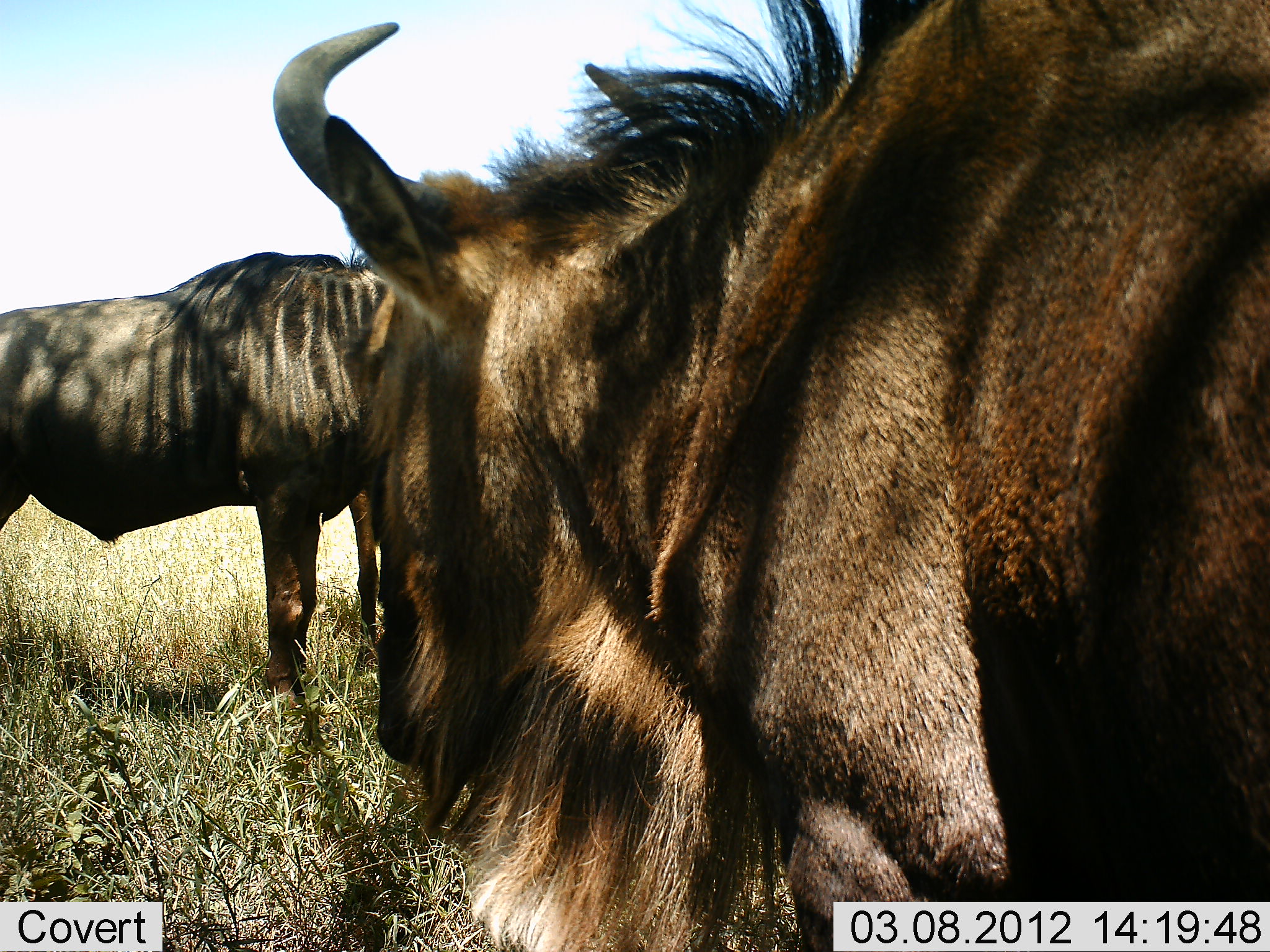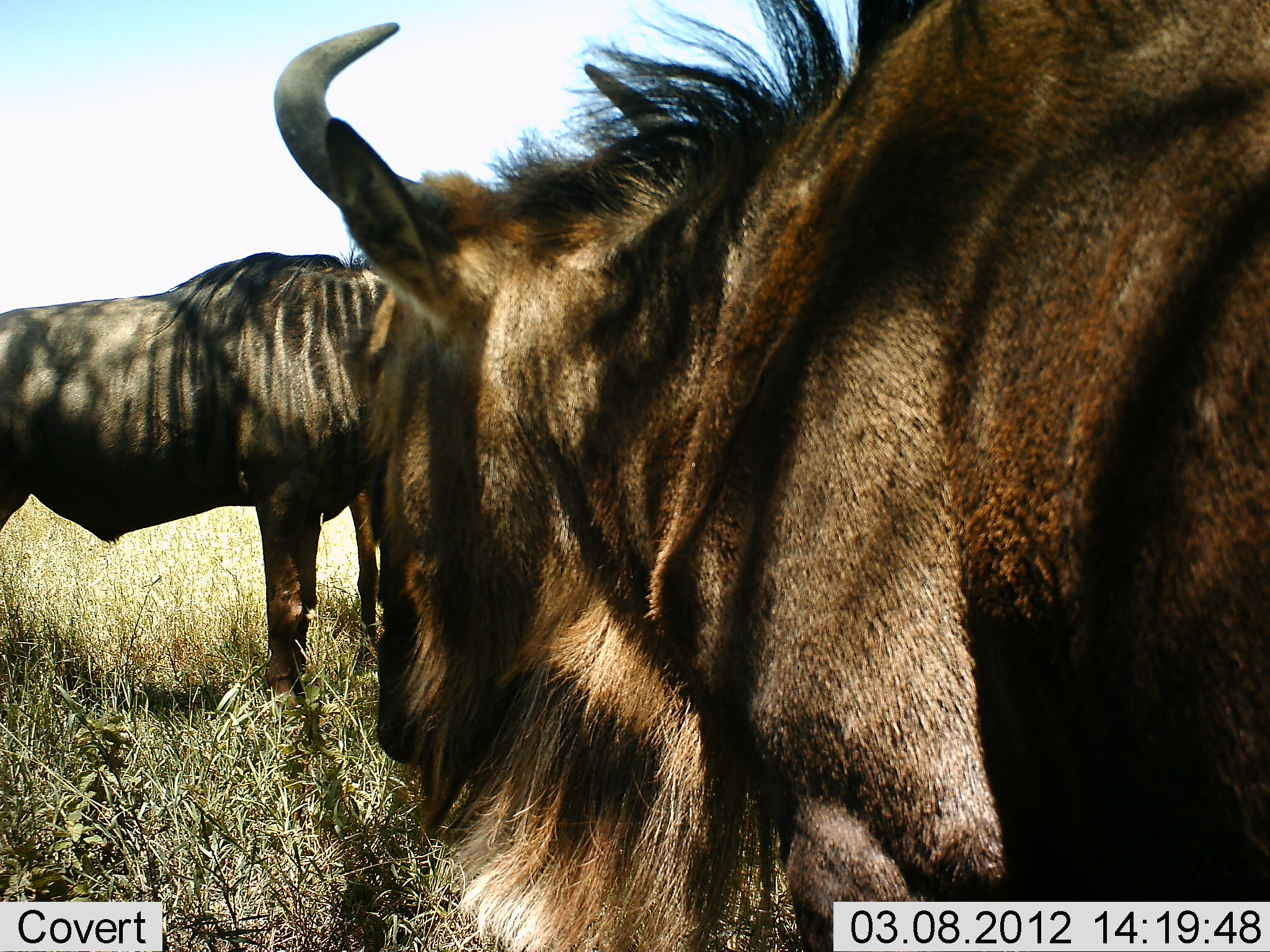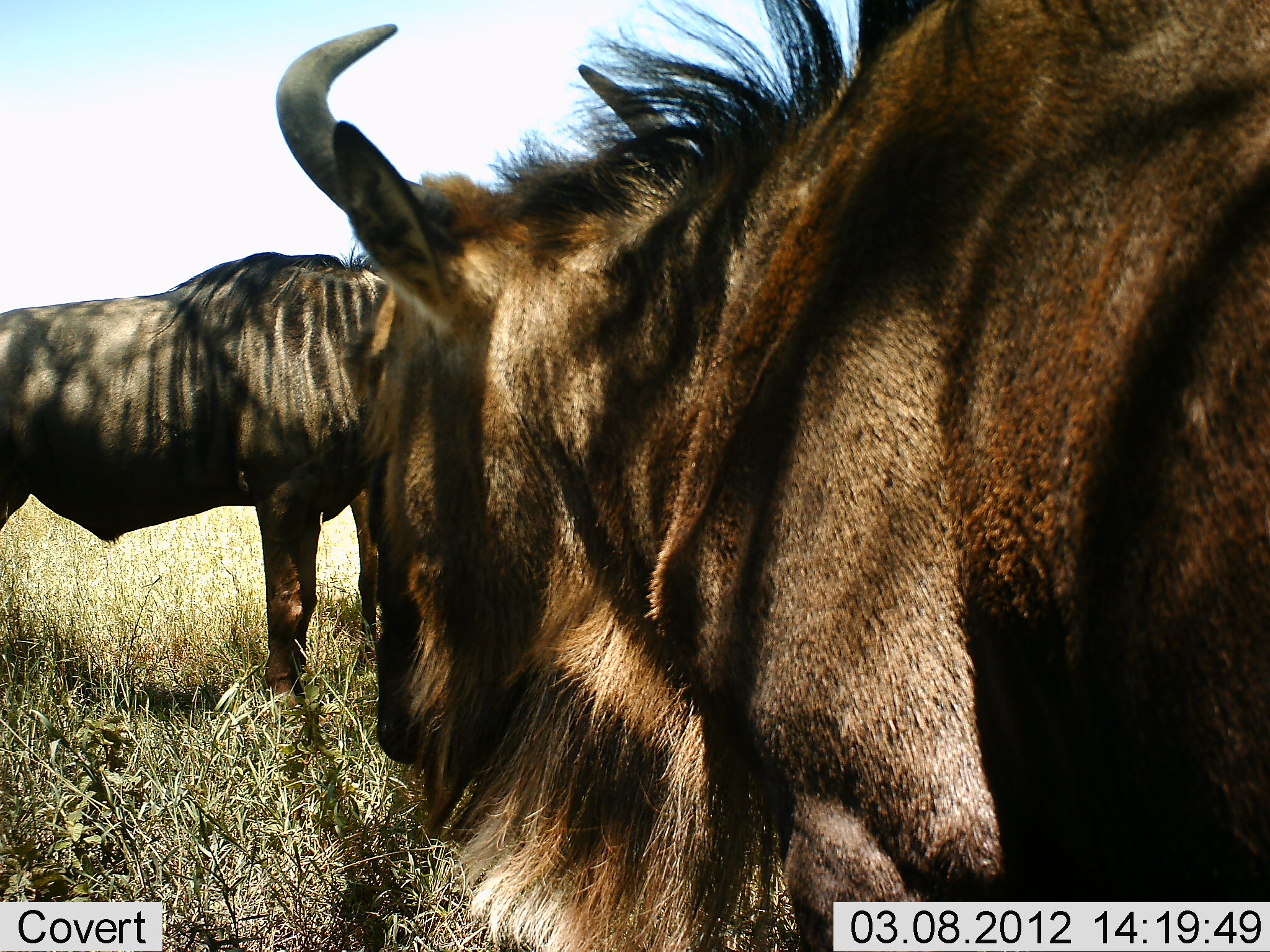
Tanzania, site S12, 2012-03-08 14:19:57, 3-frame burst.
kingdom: Animalia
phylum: Chordata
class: Mammalia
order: Artiodactyla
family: Bovidae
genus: Connochaetes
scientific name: Connochaetes taurinus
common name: blue wildebeest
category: wildebeest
Wildebeest (blue wildebeest) (Connochaetes taurinus), count 2. Behavior (volunteer vote fractions): standing 100%, resting 0%, moving 0%, interacting 5%. Young present (vote fraction): 0%. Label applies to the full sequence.